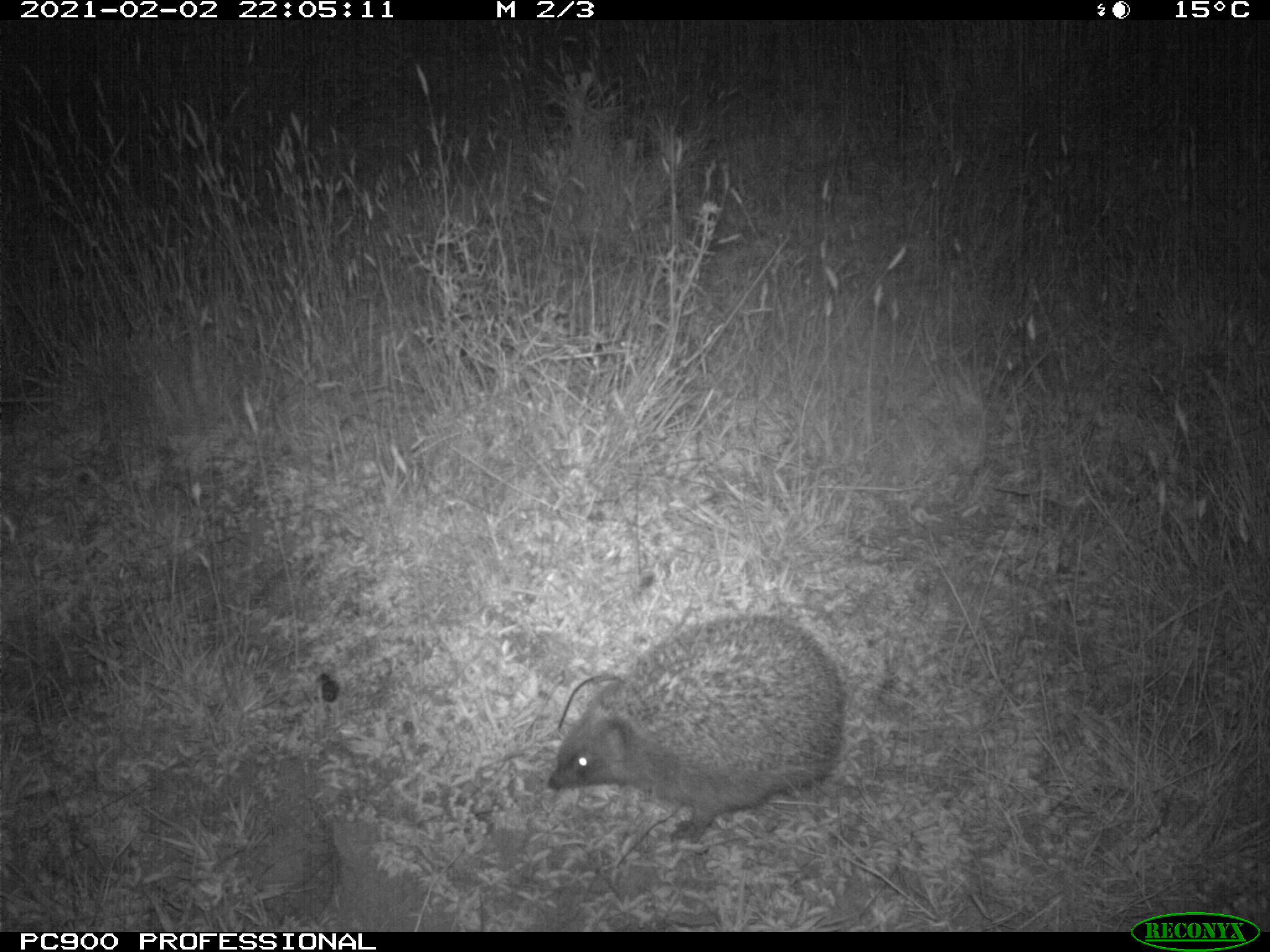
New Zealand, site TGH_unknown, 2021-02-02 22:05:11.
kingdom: Animalia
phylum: Chordata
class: Mammalia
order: Eulipotyphla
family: Erinaceidae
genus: Erinaceus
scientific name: Erinaceus europaeus europaeus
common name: european hedgehog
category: hedgehog